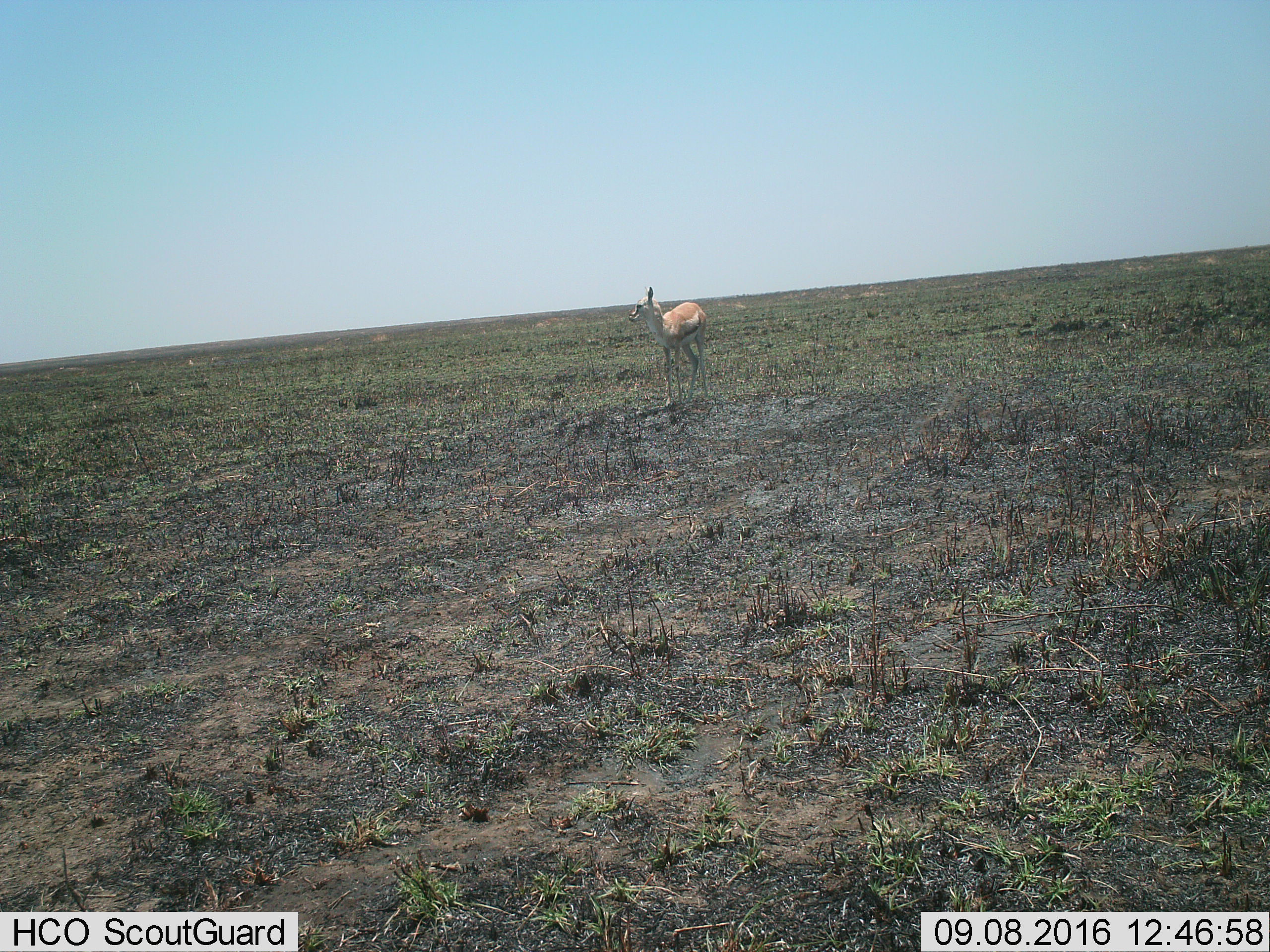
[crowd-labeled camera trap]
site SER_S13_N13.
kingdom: Animalia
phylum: Chordata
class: Mammalia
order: Artiodactyla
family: Bovidae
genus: Eudorcas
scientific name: Eudorcas thomsonii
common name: thomson's gazelle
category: gazellethomsons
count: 1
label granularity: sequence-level